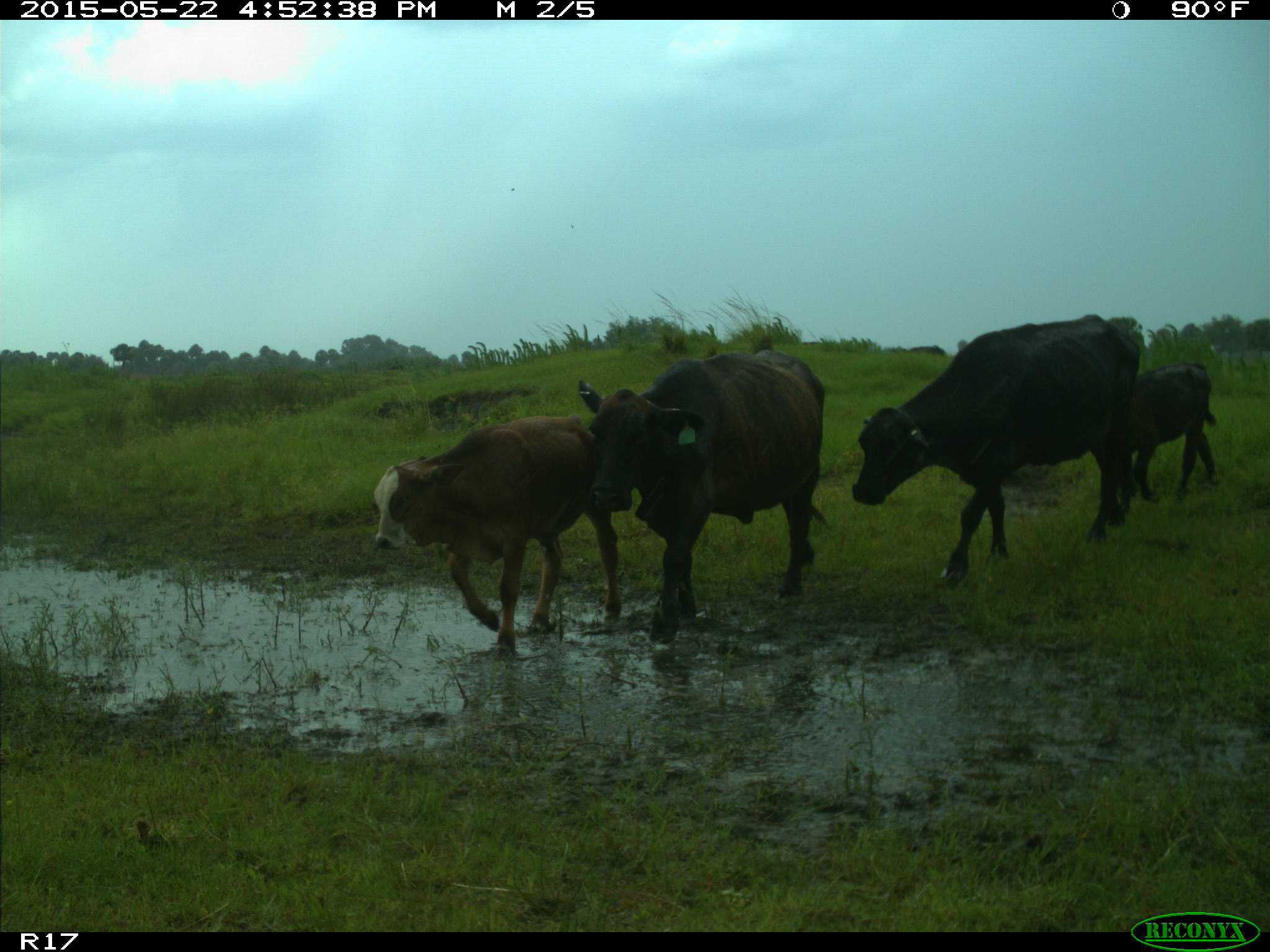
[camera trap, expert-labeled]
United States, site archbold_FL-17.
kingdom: Animalia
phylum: Chordata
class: Mammalia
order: Artiodactyla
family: Bovidae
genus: Bos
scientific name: Bos taurus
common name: domestic cow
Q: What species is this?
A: Bos taurus (domestic cow).